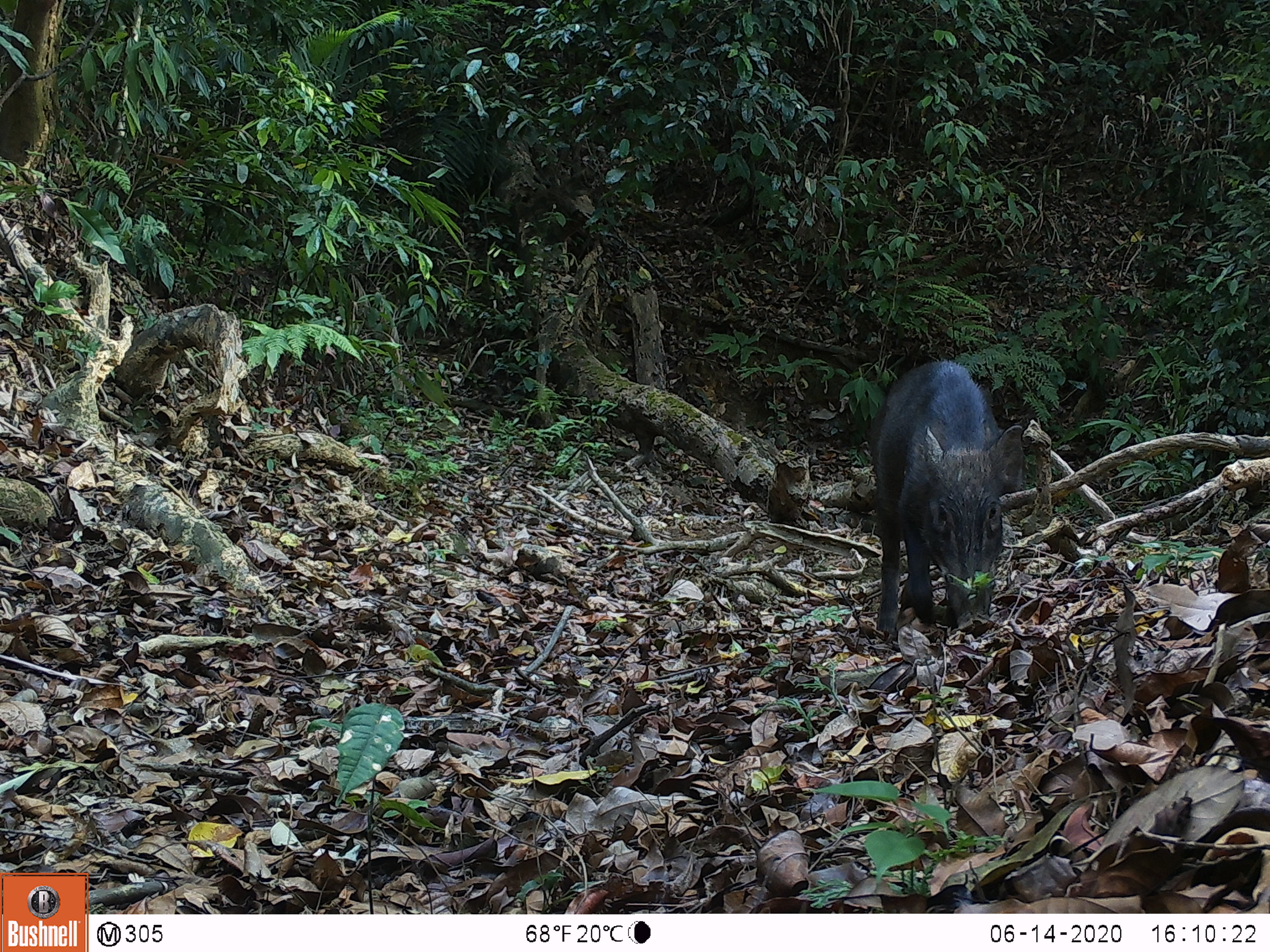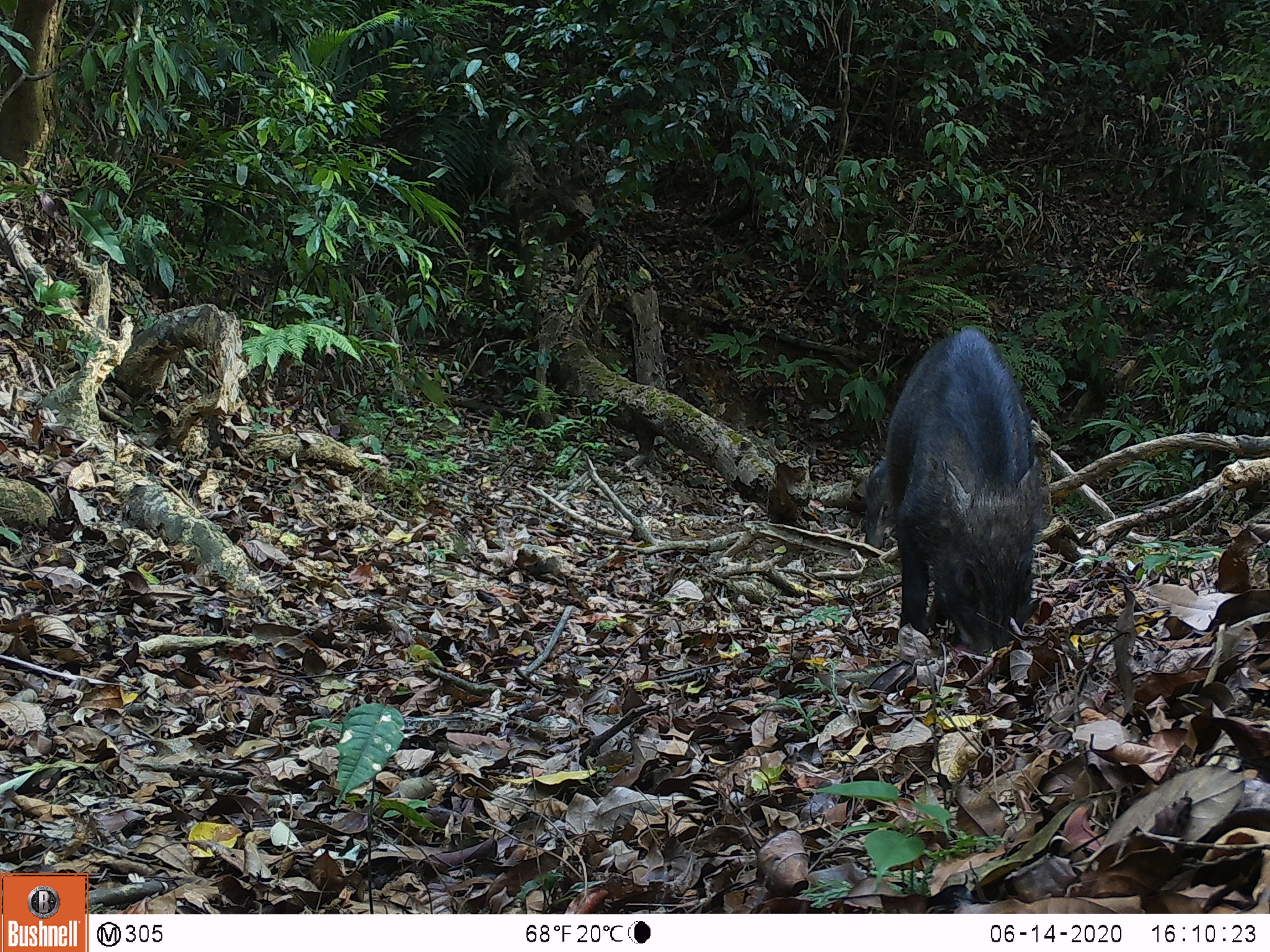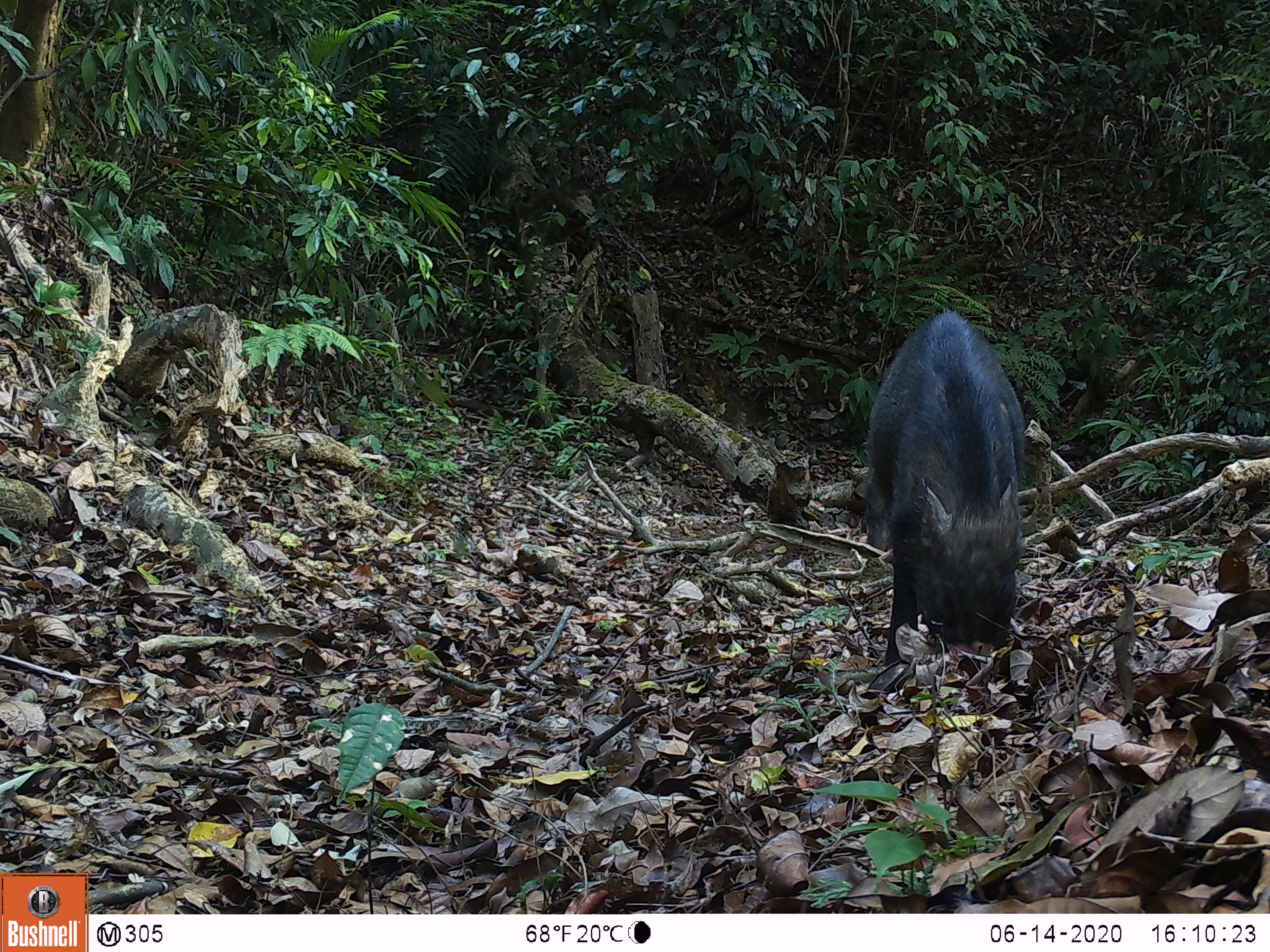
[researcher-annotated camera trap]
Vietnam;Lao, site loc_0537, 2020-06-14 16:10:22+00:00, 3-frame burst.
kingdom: Animalia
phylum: Chordata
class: Mammalia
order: Artiodactyla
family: Suidae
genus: Sus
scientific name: Sus scrofa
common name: eurasian wild pig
Eurasian wild pig (Sus scrofa). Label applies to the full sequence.